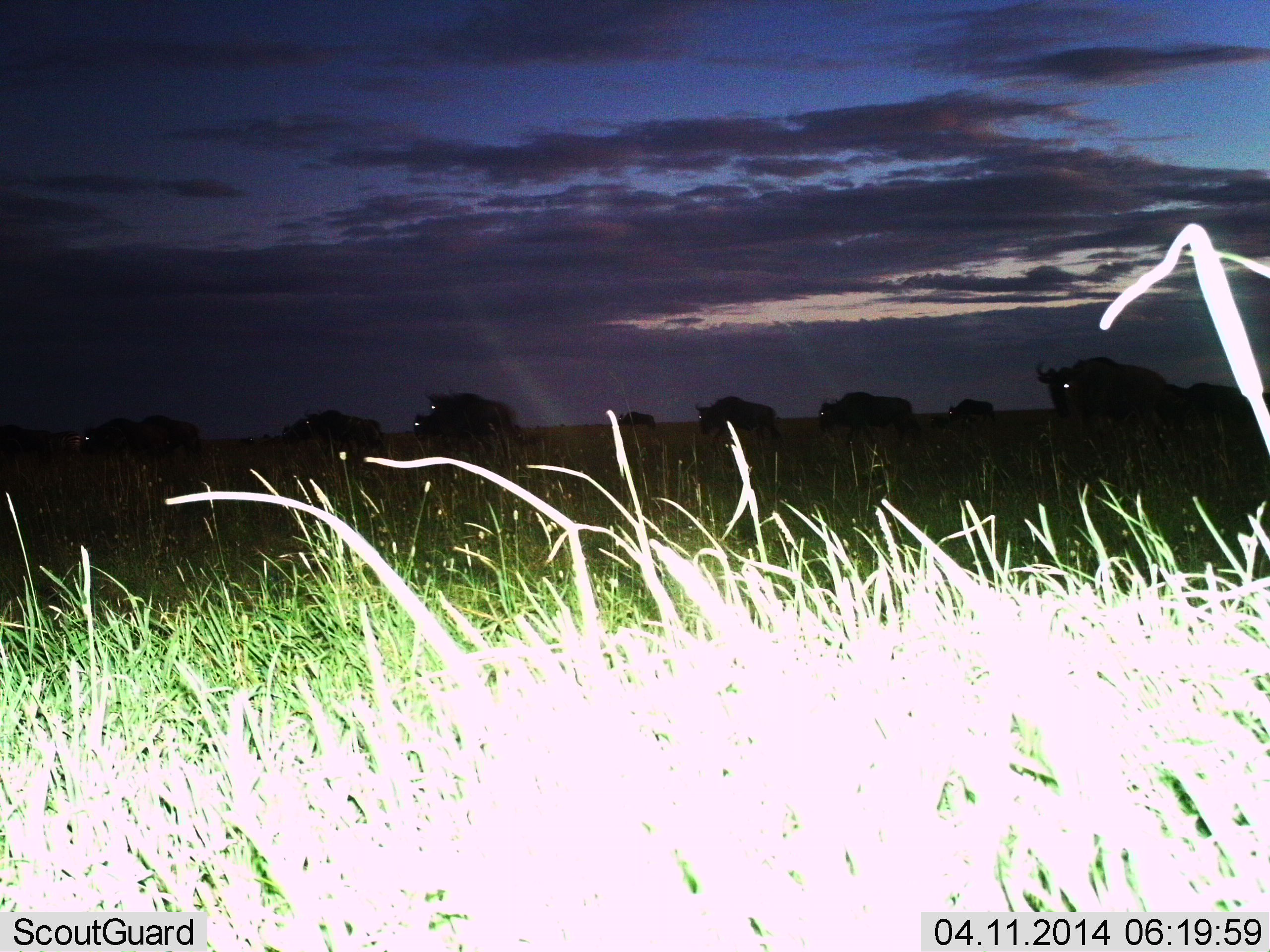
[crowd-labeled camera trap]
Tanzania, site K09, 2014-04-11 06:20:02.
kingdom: Animalia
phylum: Chordata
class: Mammalia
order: Artiodactyla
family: Bovidae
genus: Connochaetes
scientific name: Connochaetes taurinus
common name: blue wildebeest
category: wildebeest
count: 11-50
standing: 30%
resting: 0%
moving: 70%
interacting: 0%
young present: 0%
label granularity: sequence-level